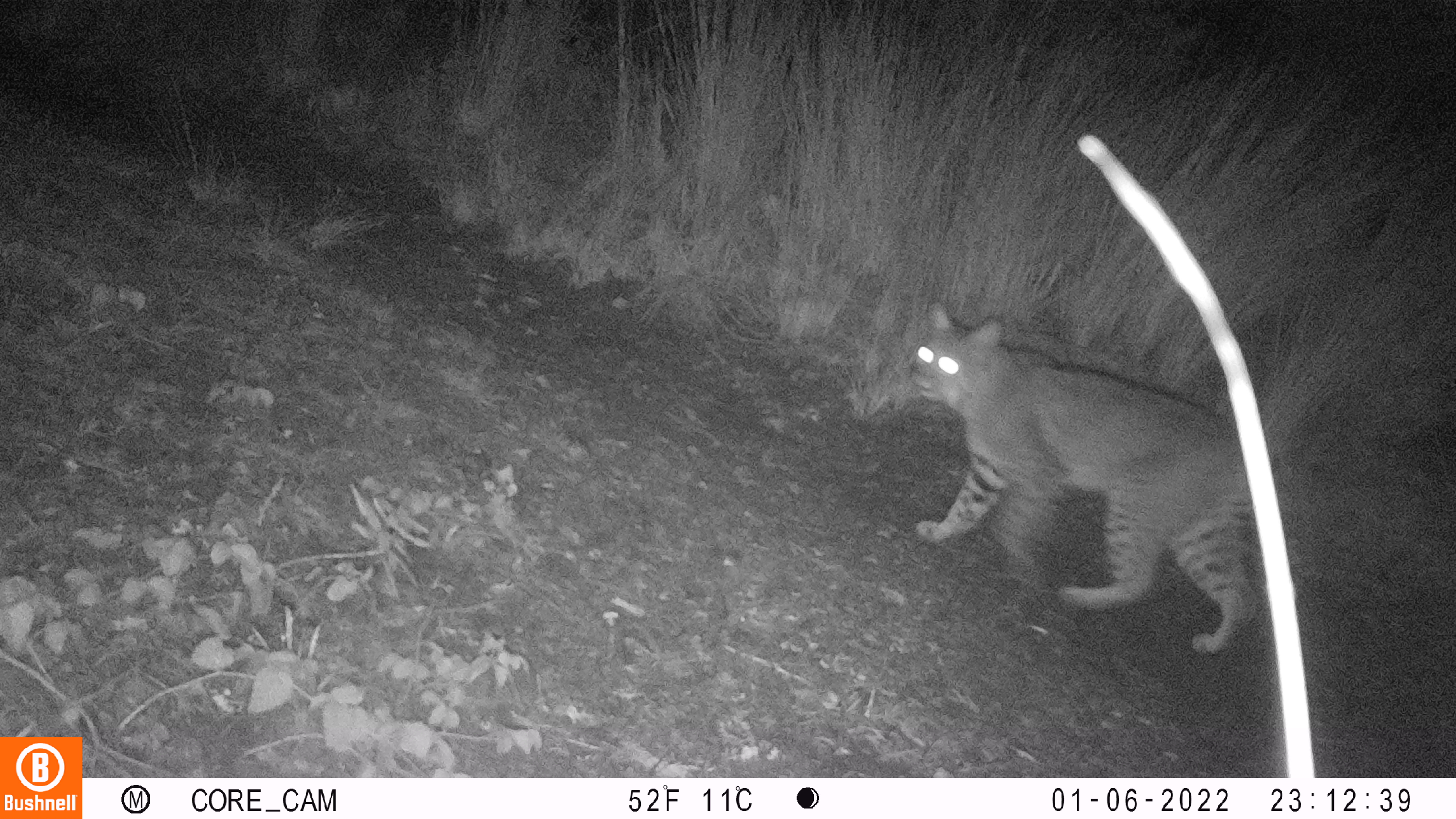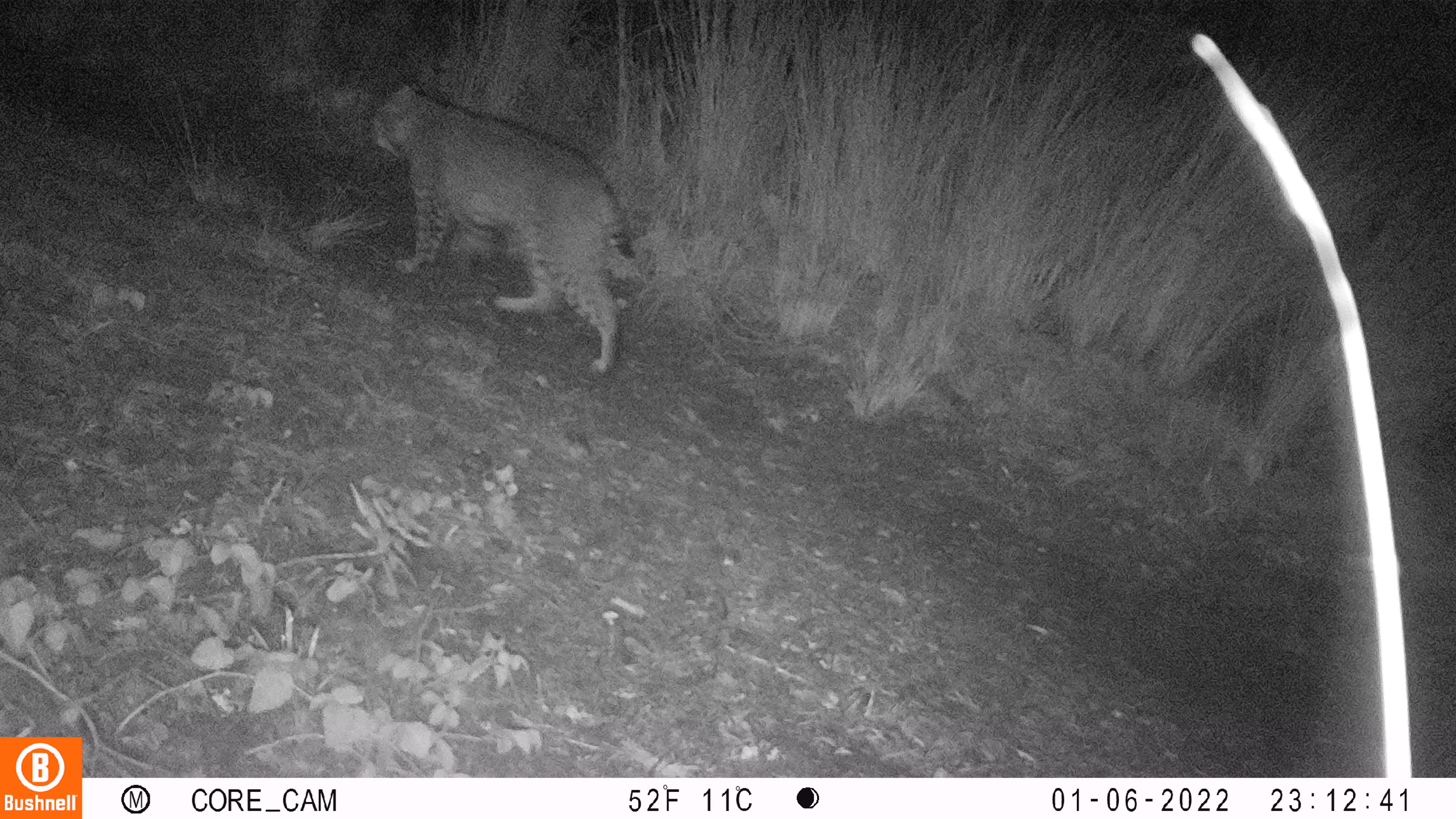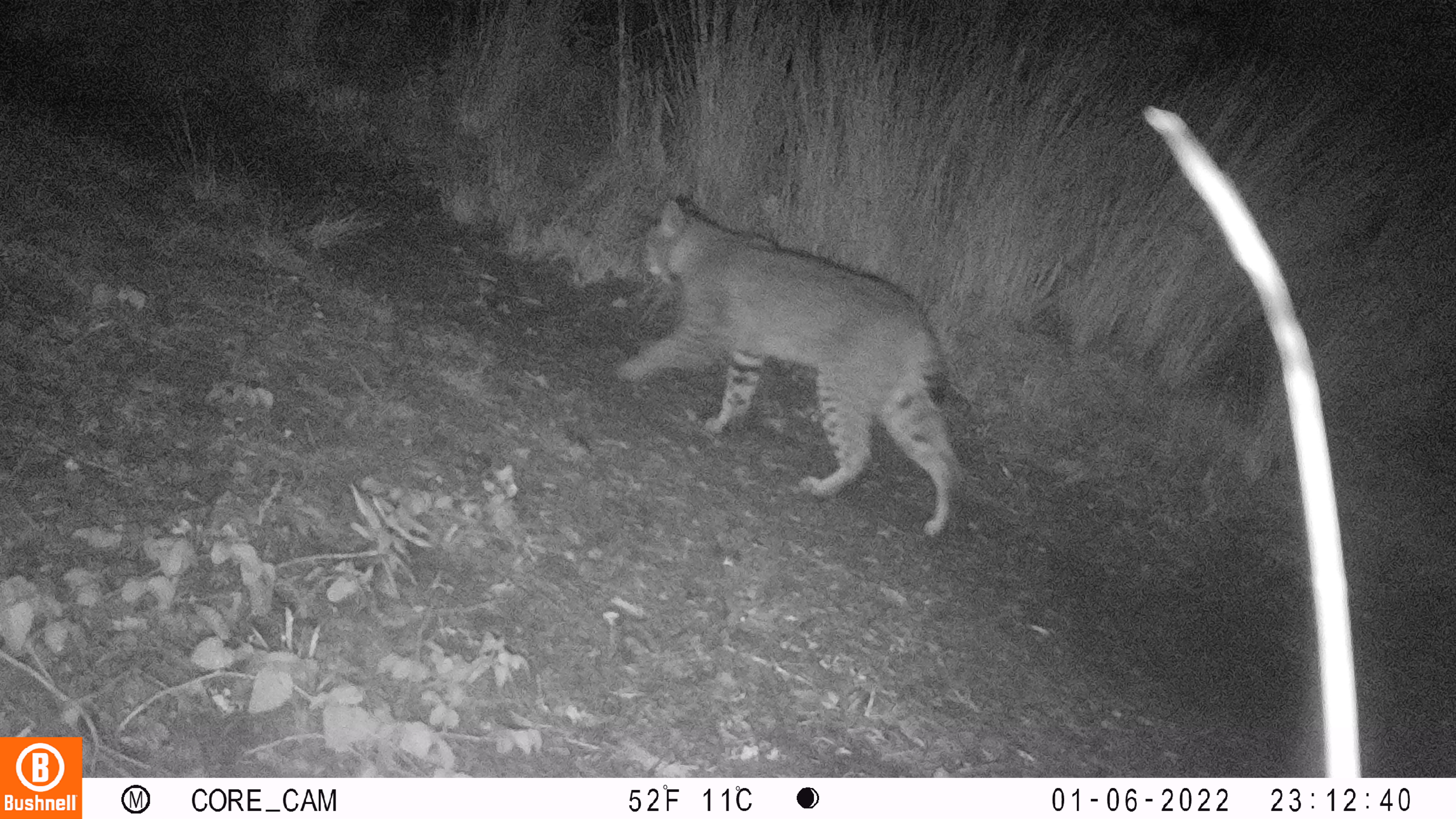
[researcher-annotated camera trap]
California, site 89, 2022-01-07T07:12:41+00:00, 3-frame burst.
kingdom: Animalia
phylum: Chordata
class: Mammalia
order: Carnivora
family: Felidae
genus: Lynx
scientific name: Lynx rufus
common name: bobcat